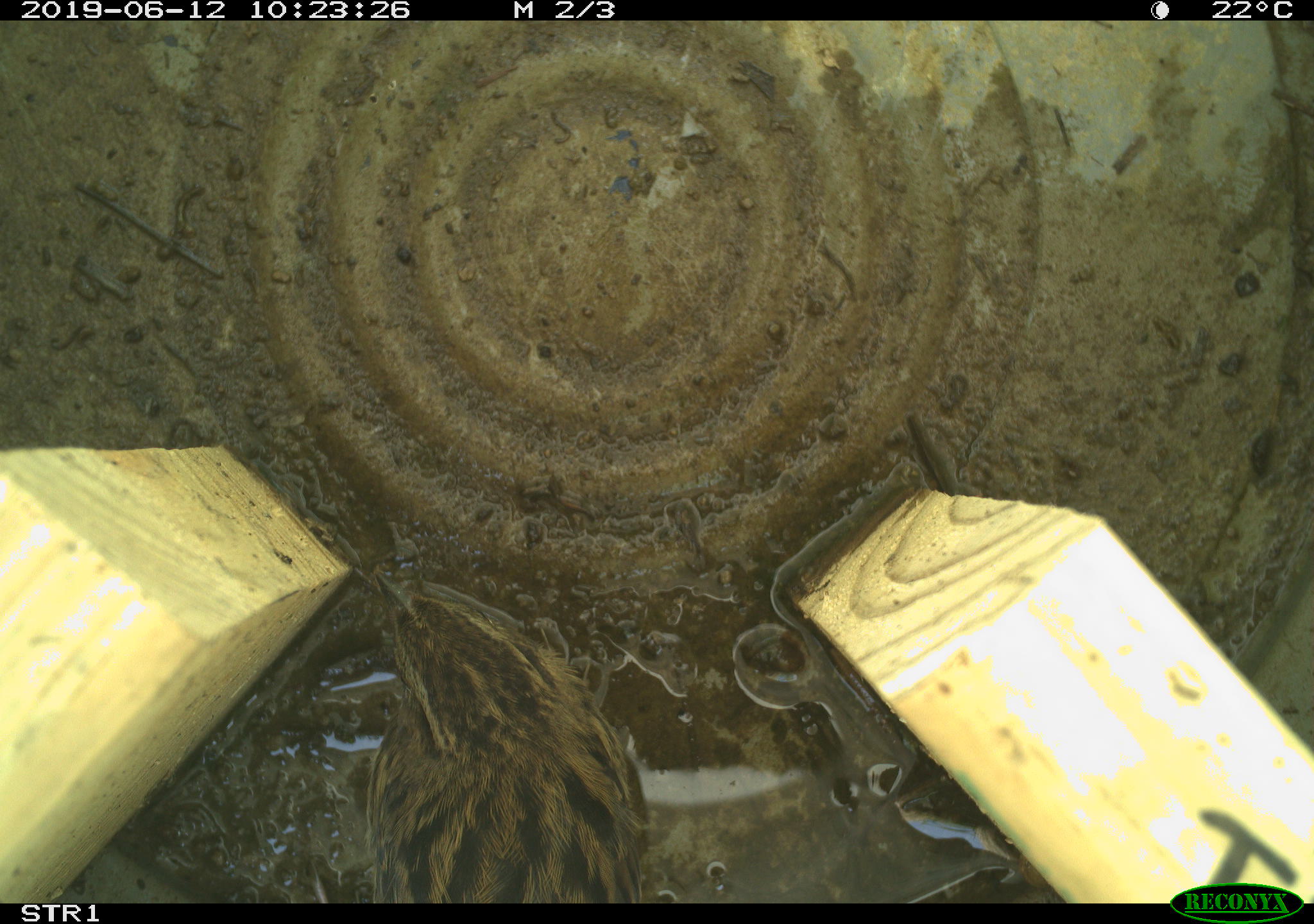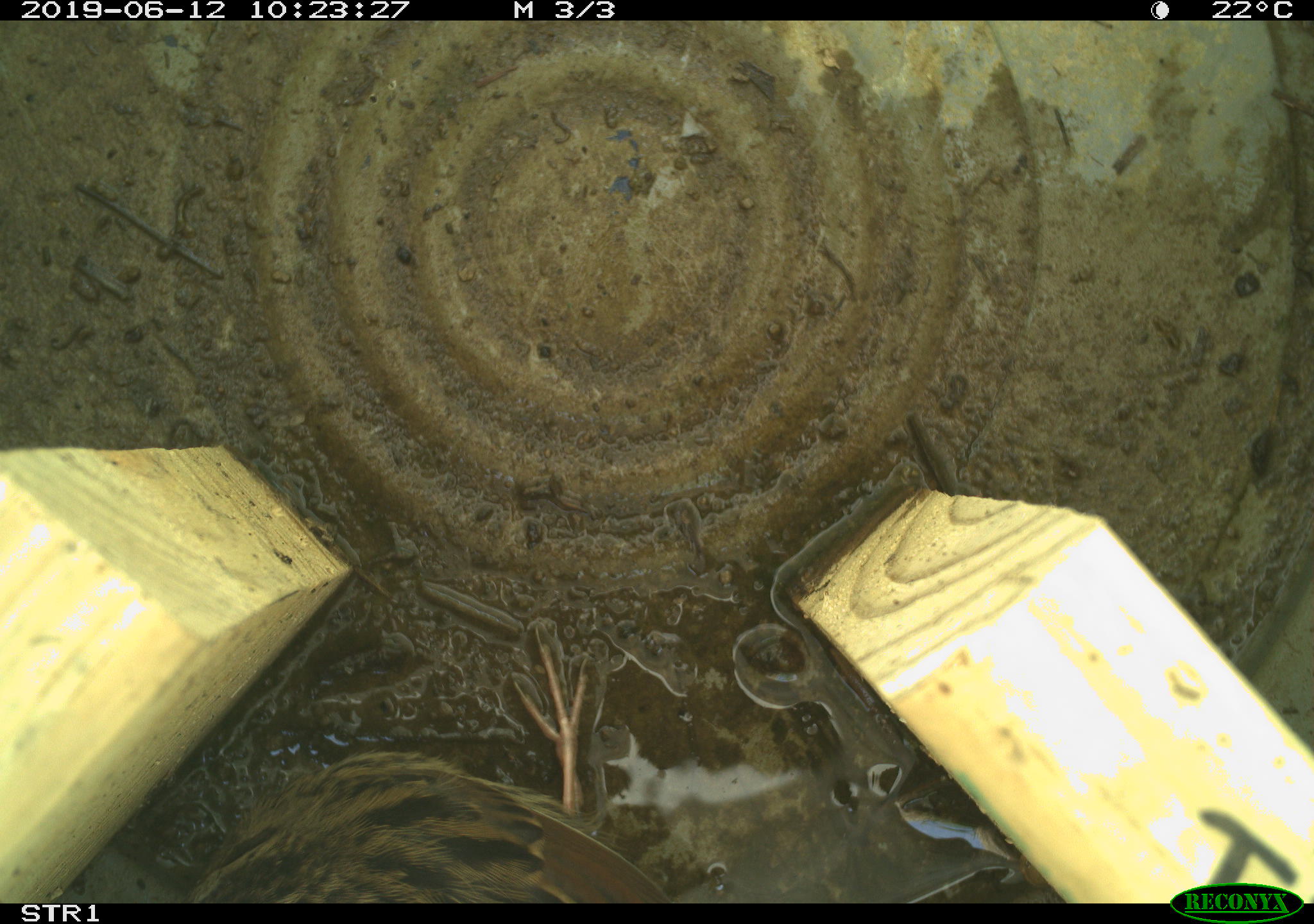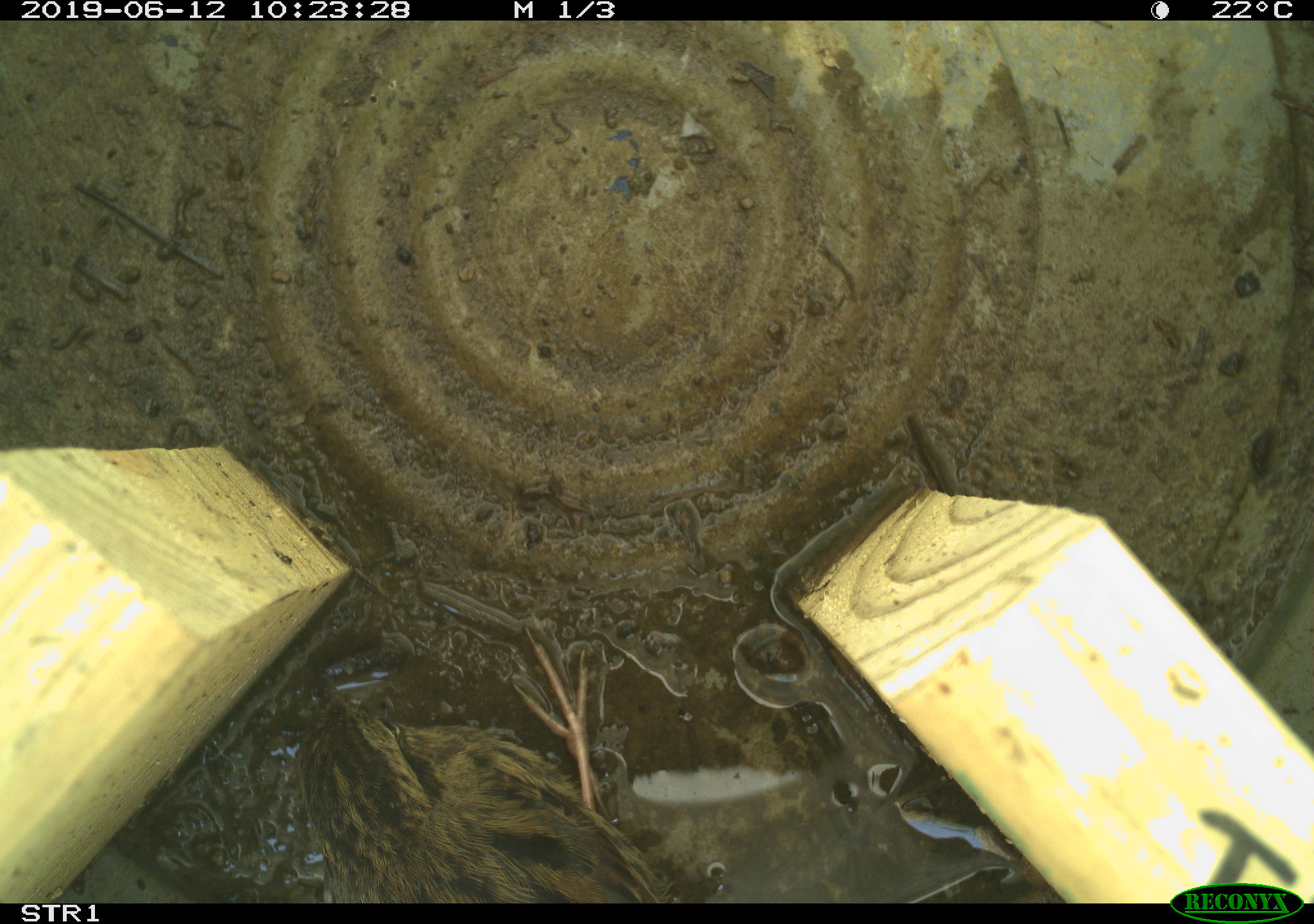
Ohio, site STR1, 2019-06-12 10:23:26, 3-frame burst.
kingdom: Animalia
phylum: Chordata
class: Aves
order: Passeriformes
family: Passerellidae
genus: Melospiza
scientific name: Melospiza melodia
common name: song sparrow